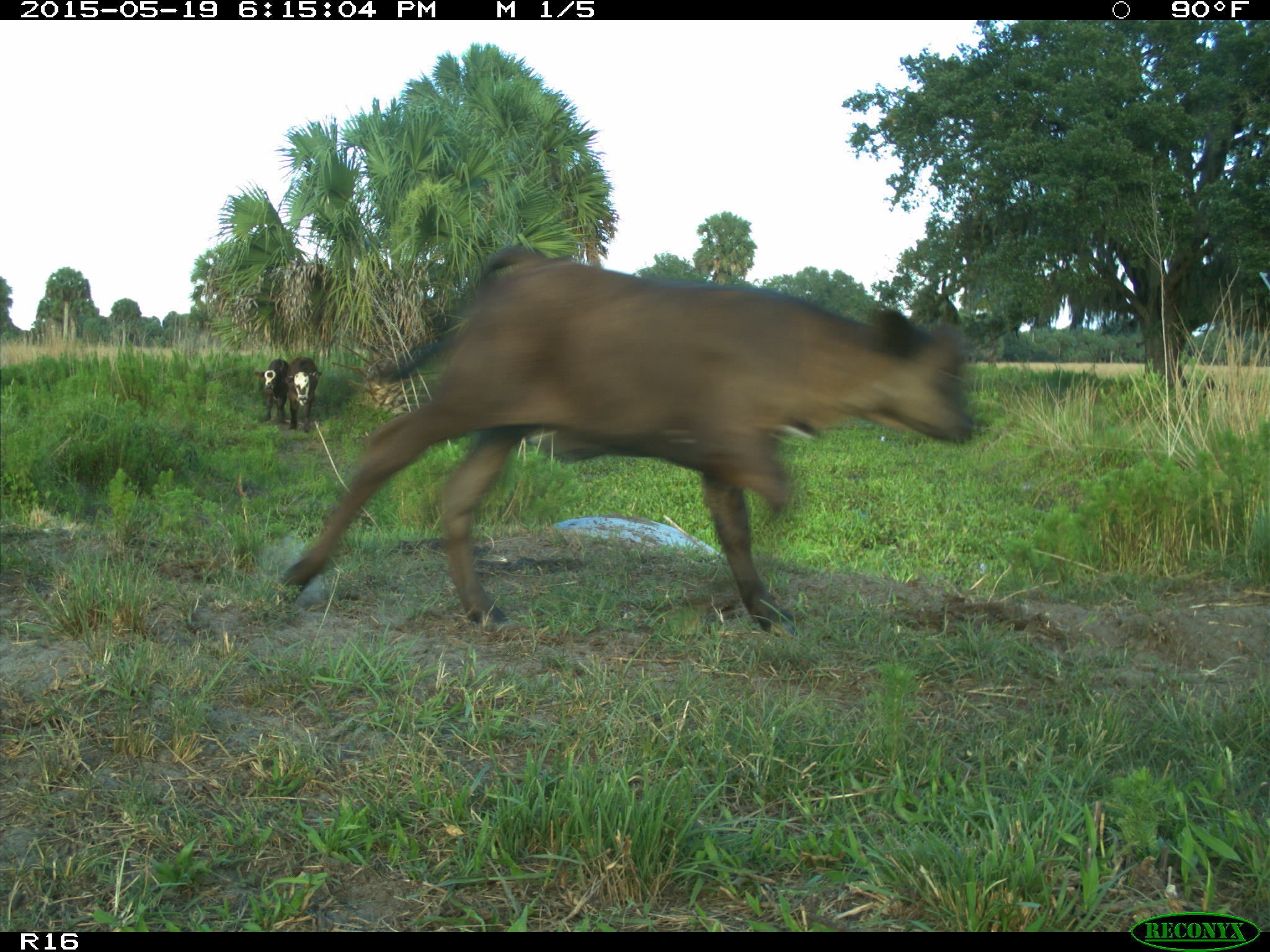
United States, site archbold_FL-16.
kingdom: Animalia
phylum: Chordata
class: Mammalia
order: Artiodactyla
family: Bovidae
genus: Bos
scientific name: Bos taurus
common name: domestic cow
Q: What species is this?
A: Bos taurus (domestic cow).